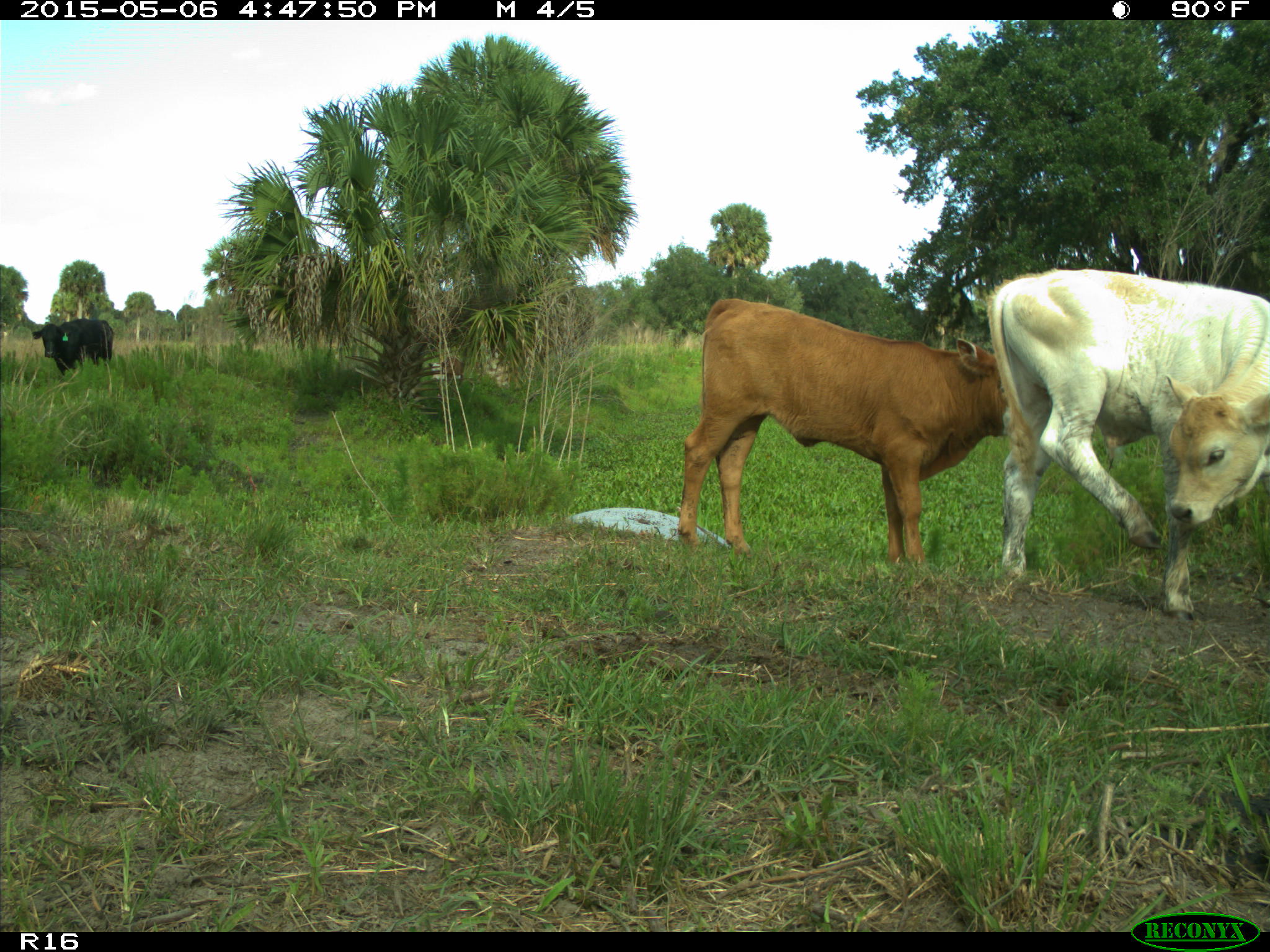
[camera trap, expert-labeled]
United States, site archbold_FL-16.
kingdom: Animalia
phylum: Chordata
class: Mammalia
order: Artiodactyla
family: Bovidae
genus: Bos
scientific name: Bos taurus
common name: domestic cow